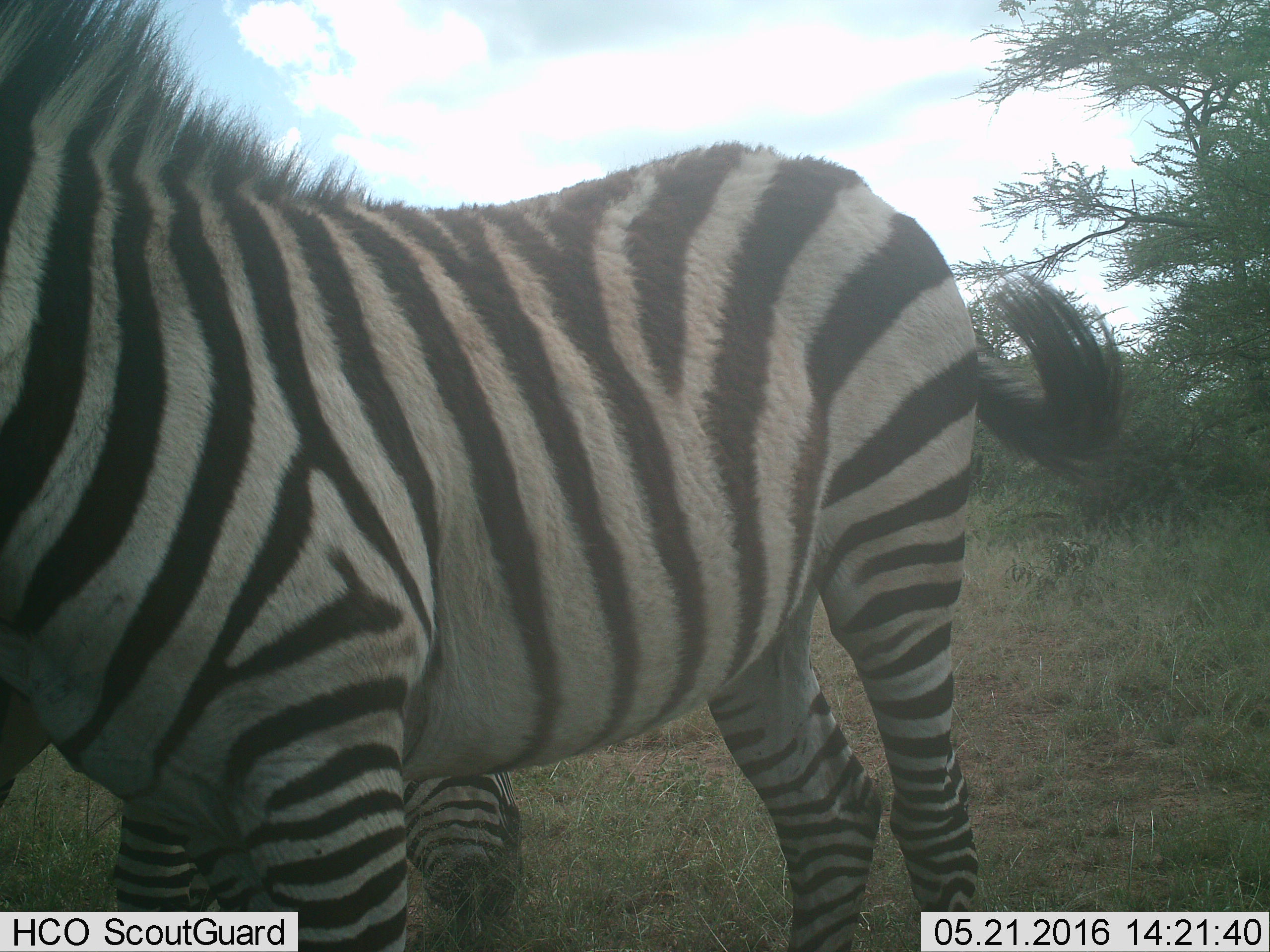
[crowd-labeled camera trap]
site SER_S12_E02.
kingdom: Animalia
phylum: Chordata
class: Mammalia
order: Perissodactyla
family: Equidae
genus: Equus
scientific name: Equus quagga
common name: plains zebra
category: zebraplains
Zebraplains (plains zebra) (Equus quagga), count 2. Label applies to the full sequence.